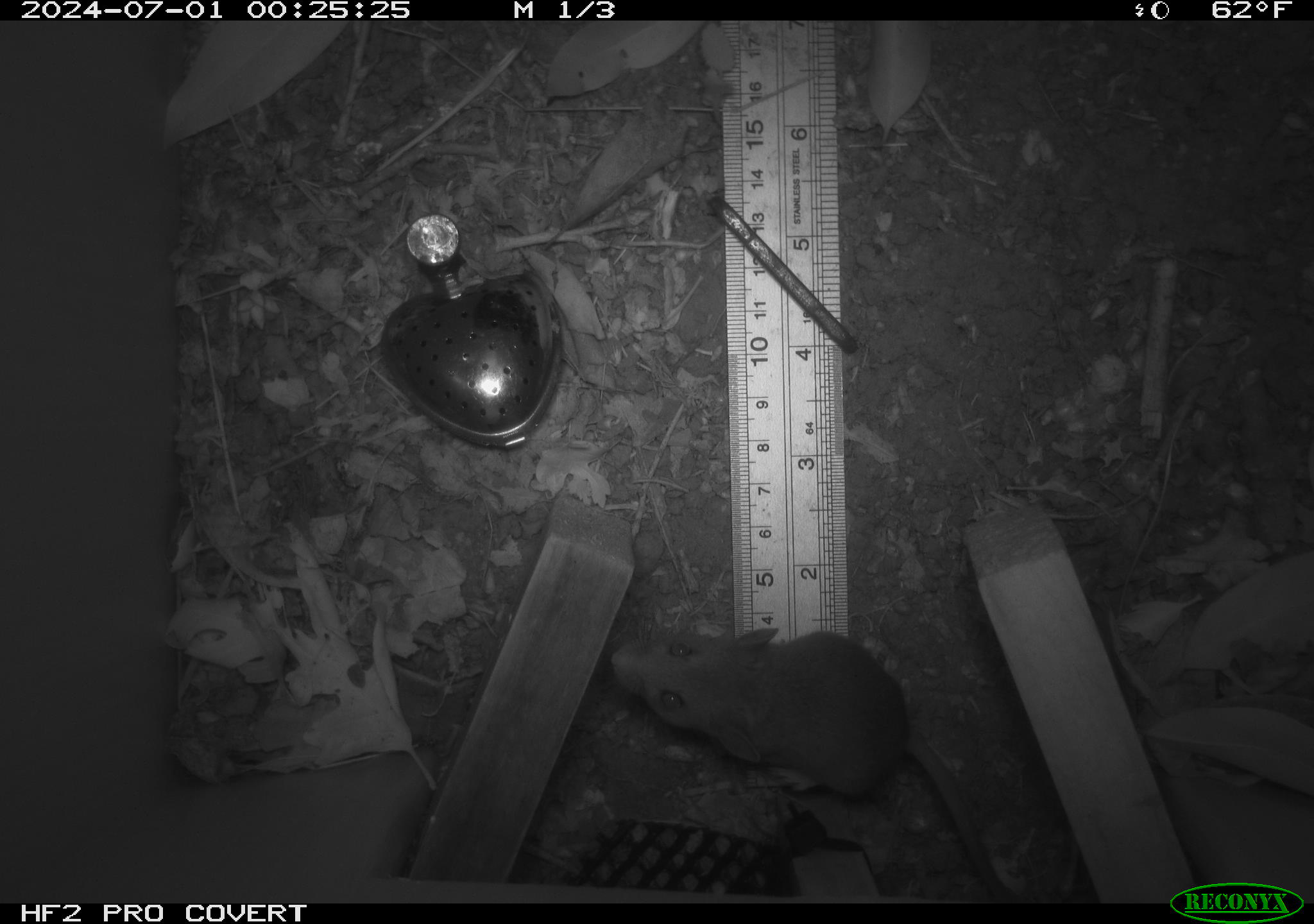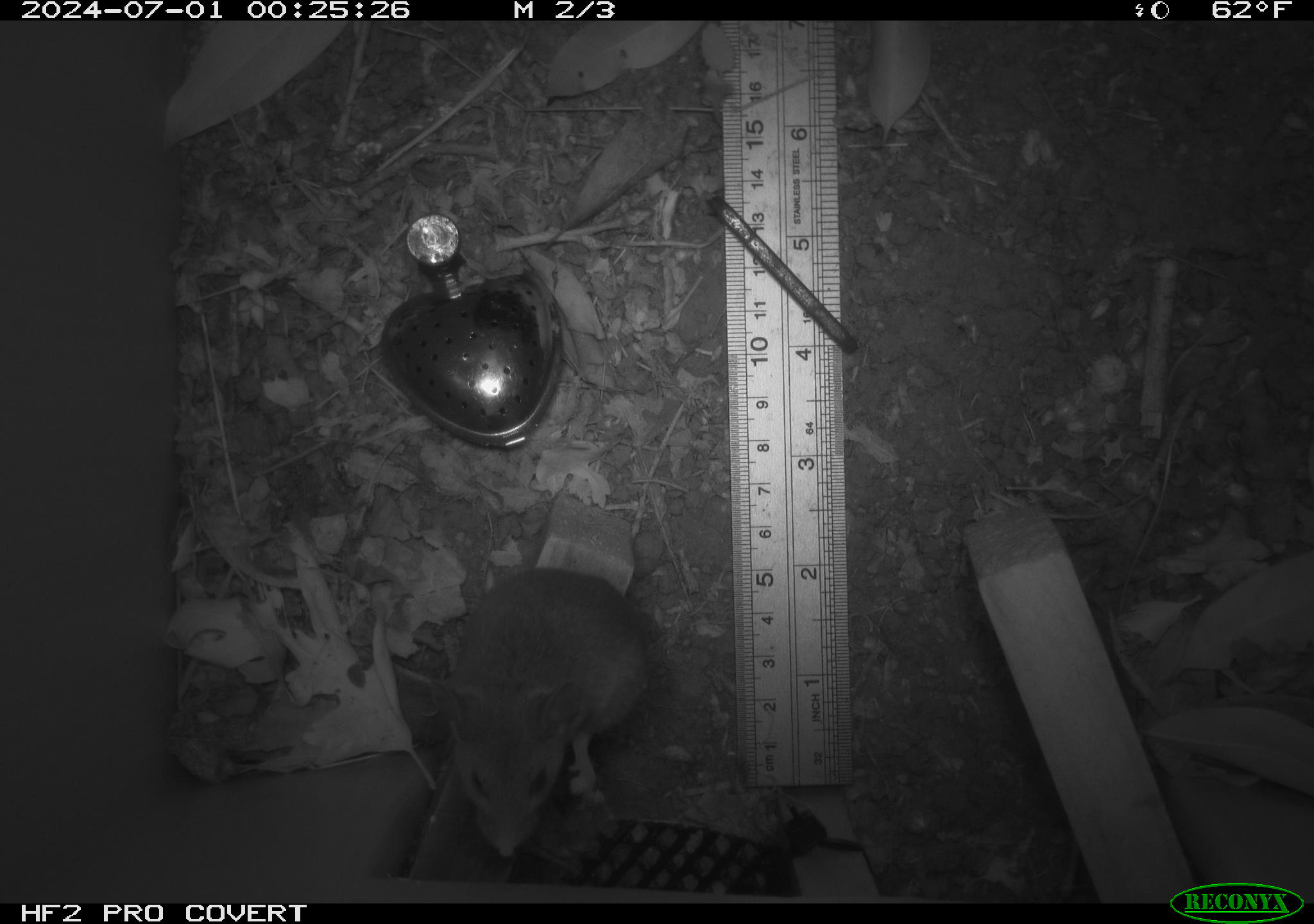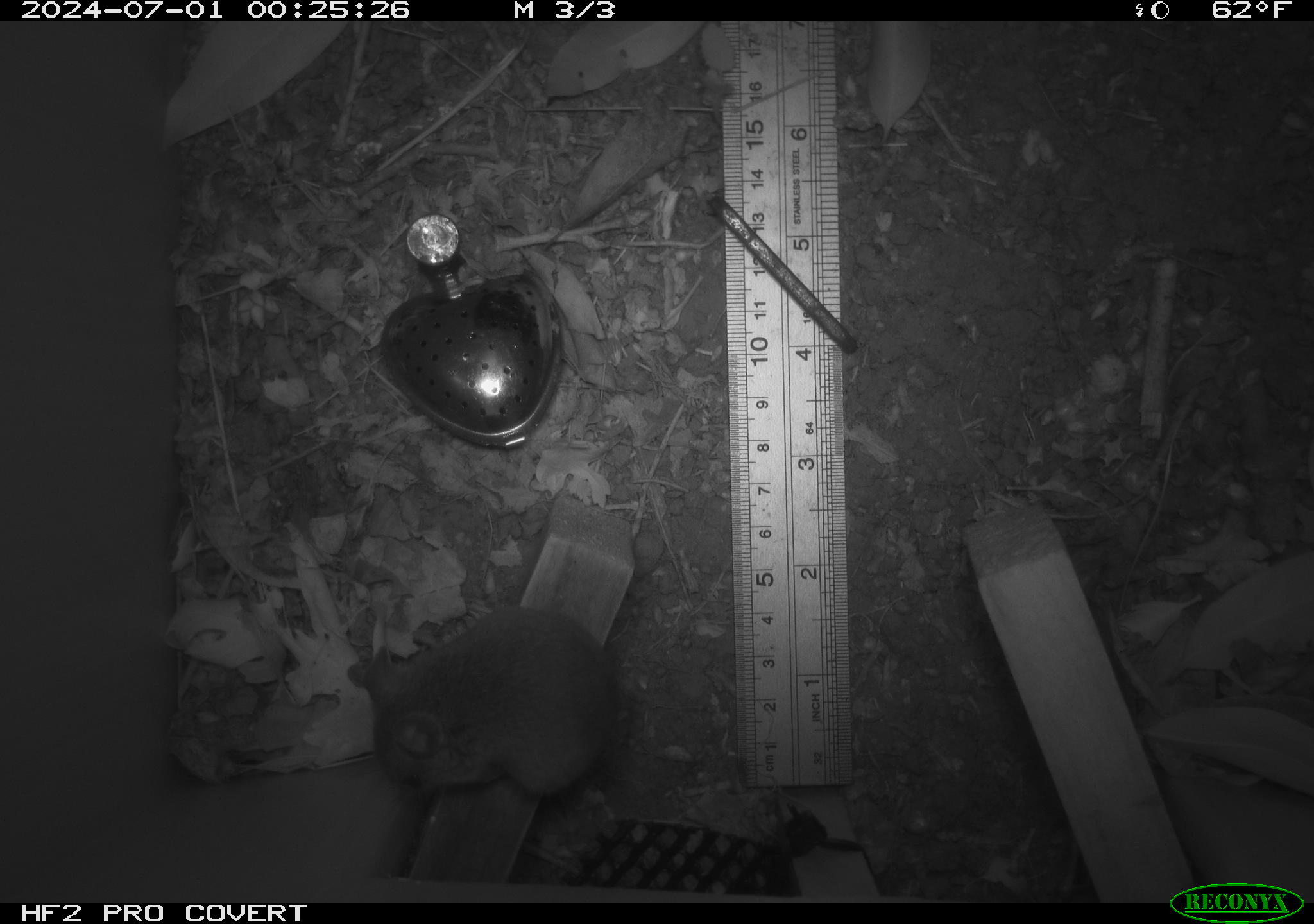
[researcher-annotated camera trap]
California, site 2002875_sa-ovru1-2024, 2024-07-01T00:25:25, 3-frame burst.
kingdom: Animalia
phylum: Chordata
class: Mammalia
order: Rodentia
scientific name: Rodentia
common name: rodent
Rodent (Rodentia).